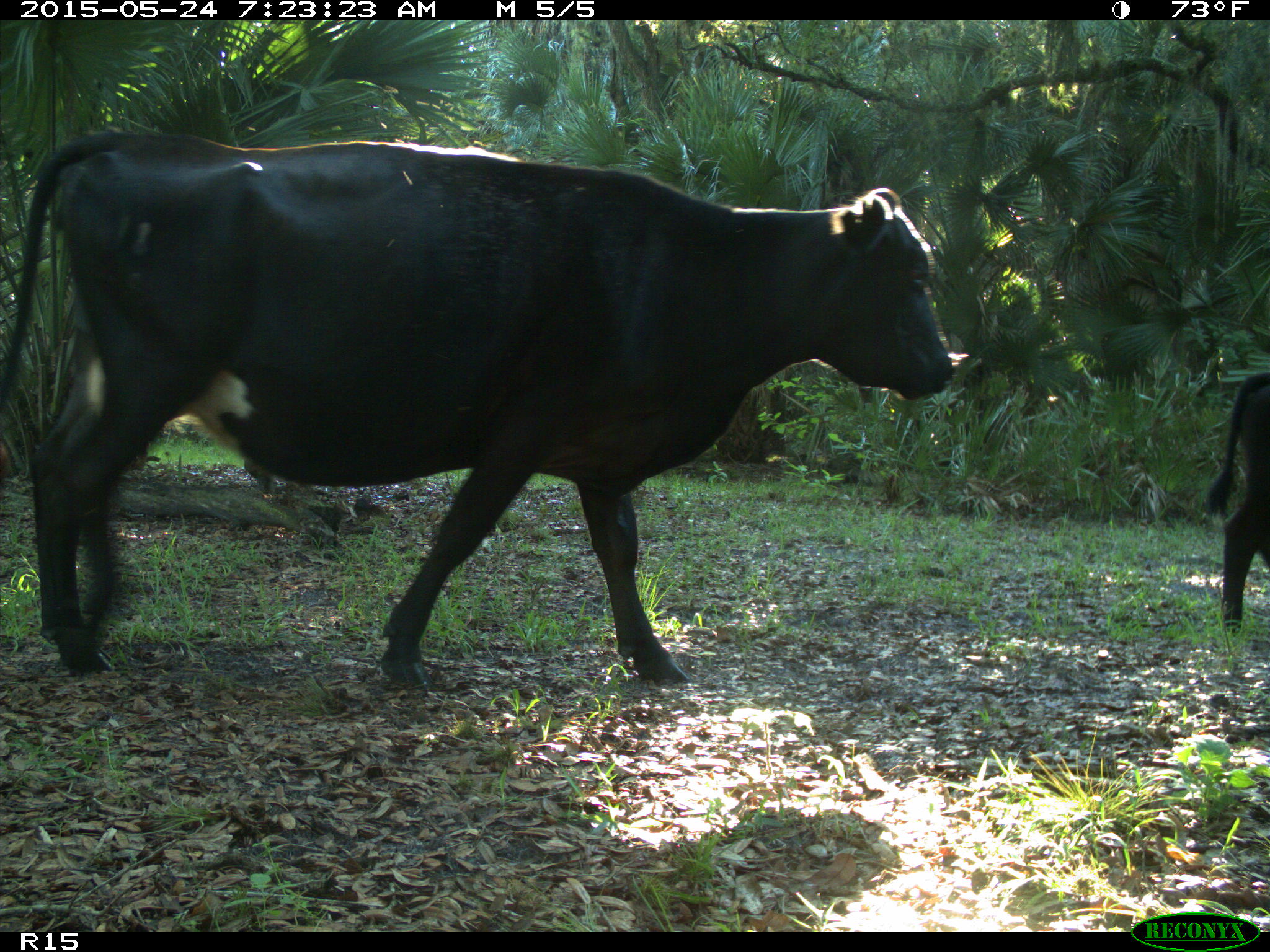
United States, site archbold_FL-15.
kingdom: Animalia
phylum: Chordata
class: Mammalia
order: Artiodactyla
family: Bovidae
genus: Bos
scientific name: Bos taurus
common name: domestic cow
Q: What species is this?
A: Bos taurus (domestic cow).